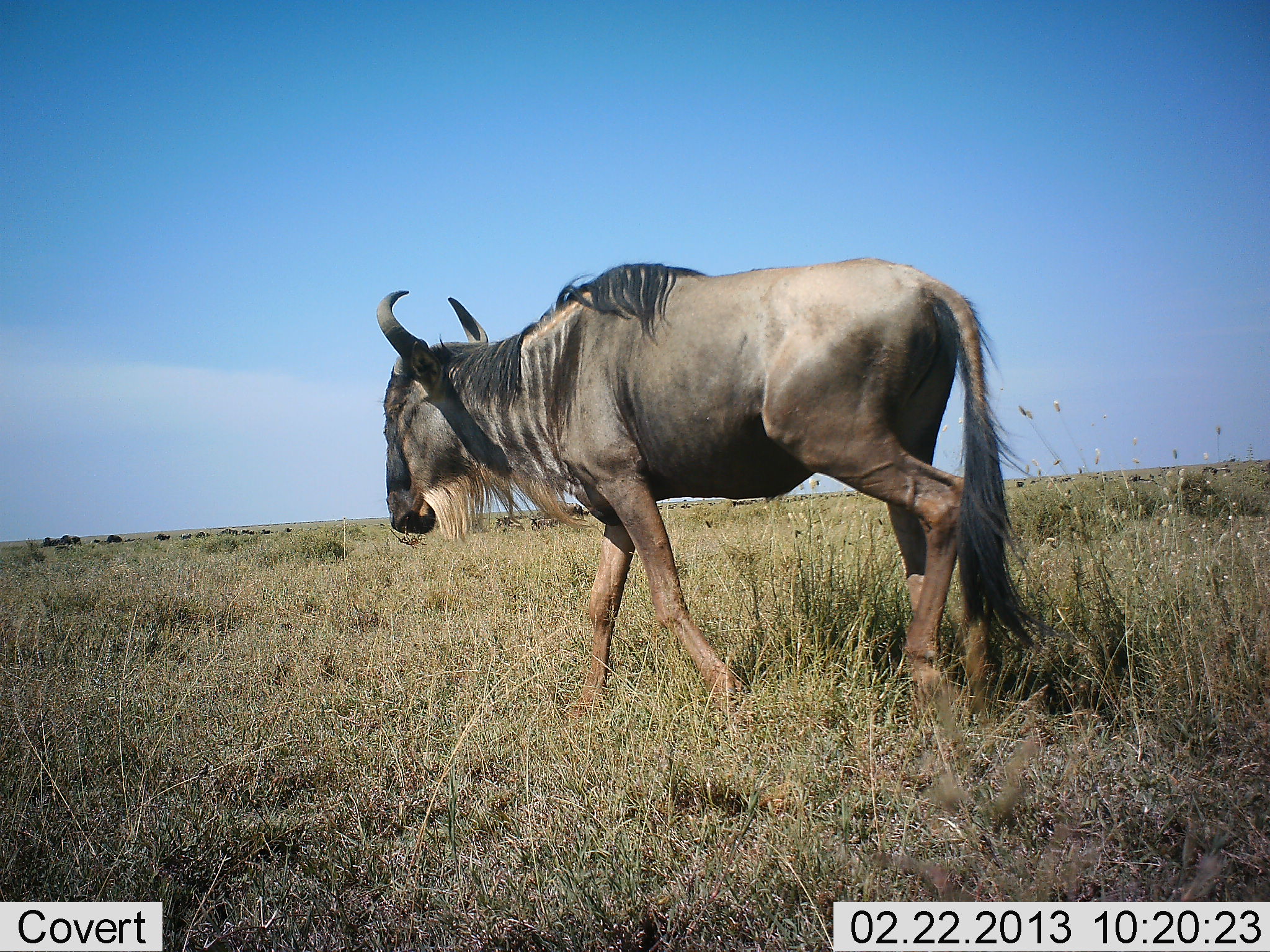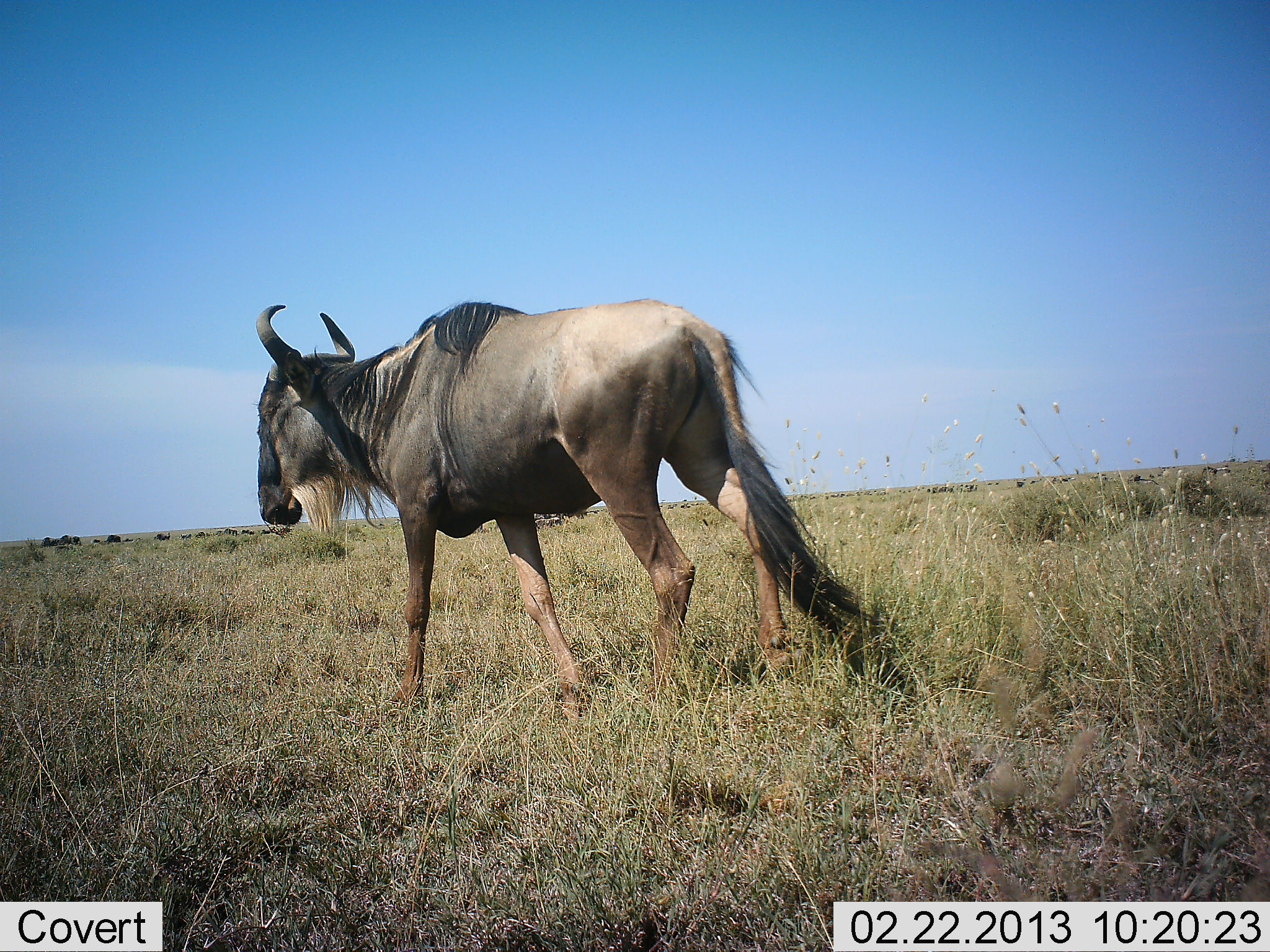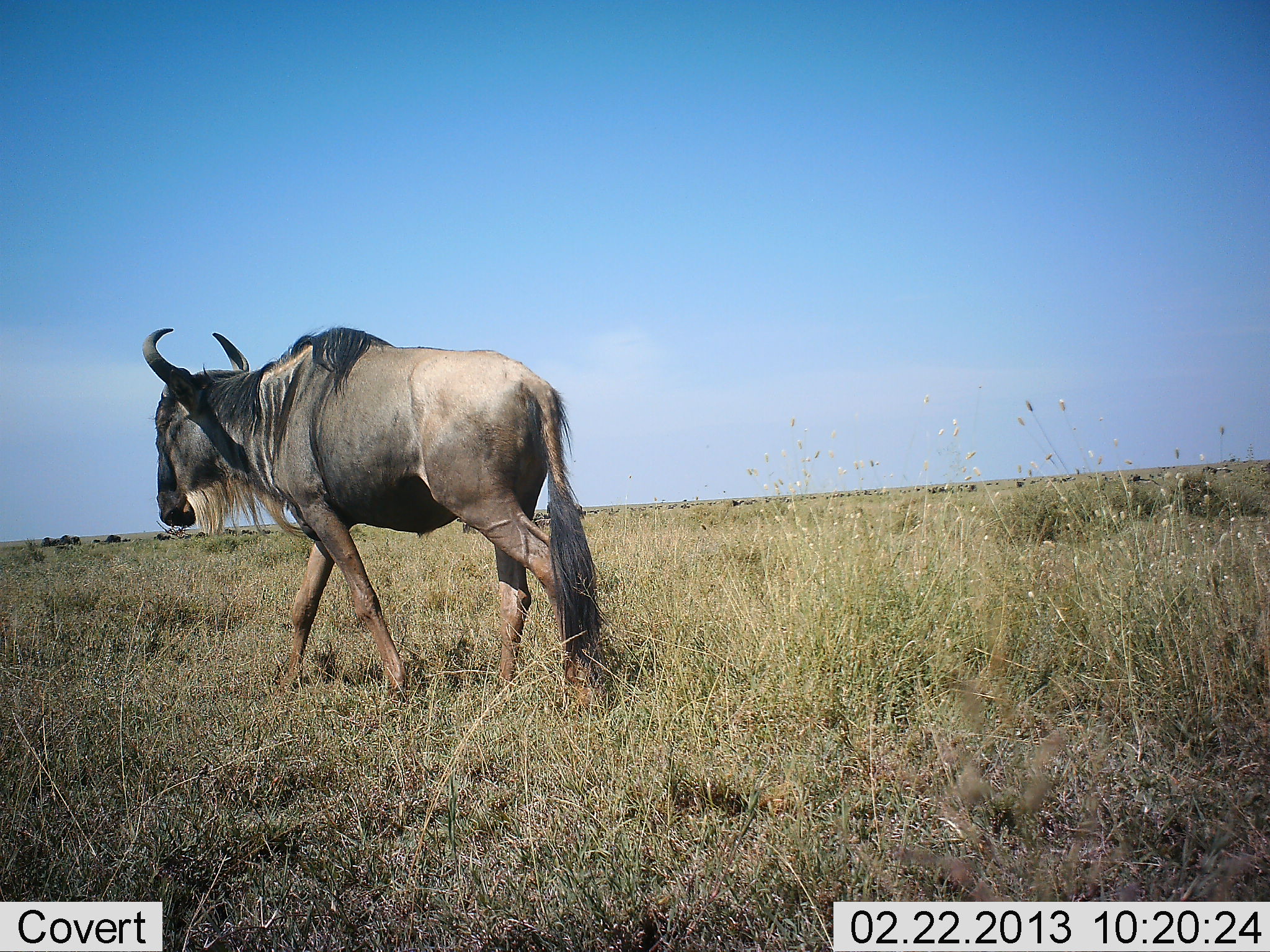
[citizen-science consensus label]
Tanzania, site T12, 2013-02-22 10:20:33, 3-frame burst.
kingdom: Animalia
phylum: Chordata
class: Mammalia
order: Artiodactyla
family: Bovidae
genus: Connochaetes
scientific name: Connochaetes taurinus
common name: blue wildebeest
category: wildebeest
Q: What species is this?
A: Wildebeest (blue wildebeest) (Connochaetes taurinus).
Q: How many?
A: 1.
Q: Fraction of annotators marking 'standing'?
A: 0%.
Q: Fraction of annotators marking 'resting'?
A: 0%.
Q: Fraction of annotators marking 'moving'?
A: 100%.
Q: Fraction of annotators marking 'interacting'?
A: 0%.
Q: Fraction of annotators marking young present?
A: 0%.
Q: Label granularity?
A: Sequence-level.